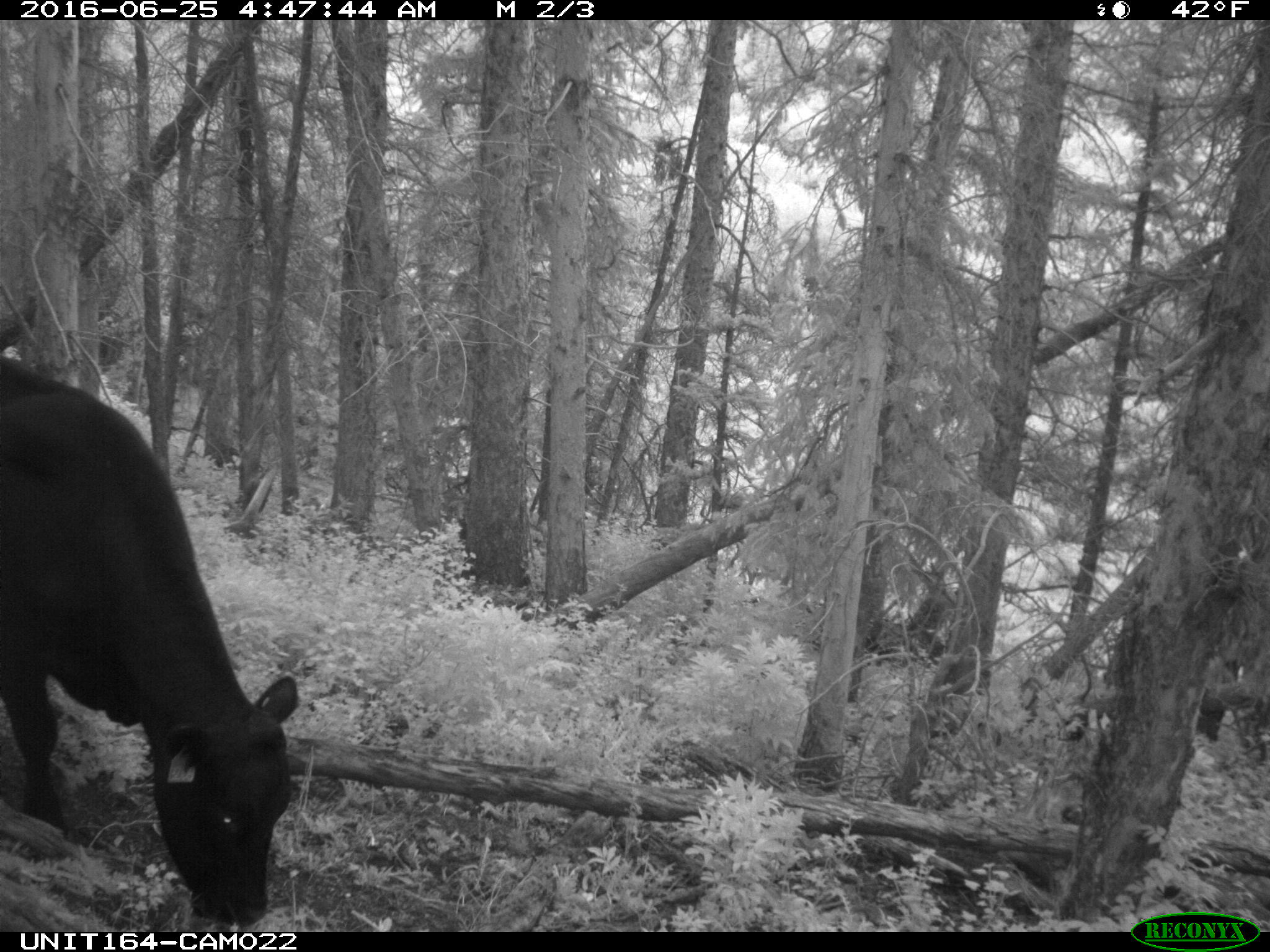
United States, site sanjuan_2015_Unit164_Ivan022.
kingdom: Animalia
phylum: Chordata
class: Mammalia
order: Artiodactyla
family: Bovidae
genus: Bos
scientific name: Bos taurus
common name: domestic cow